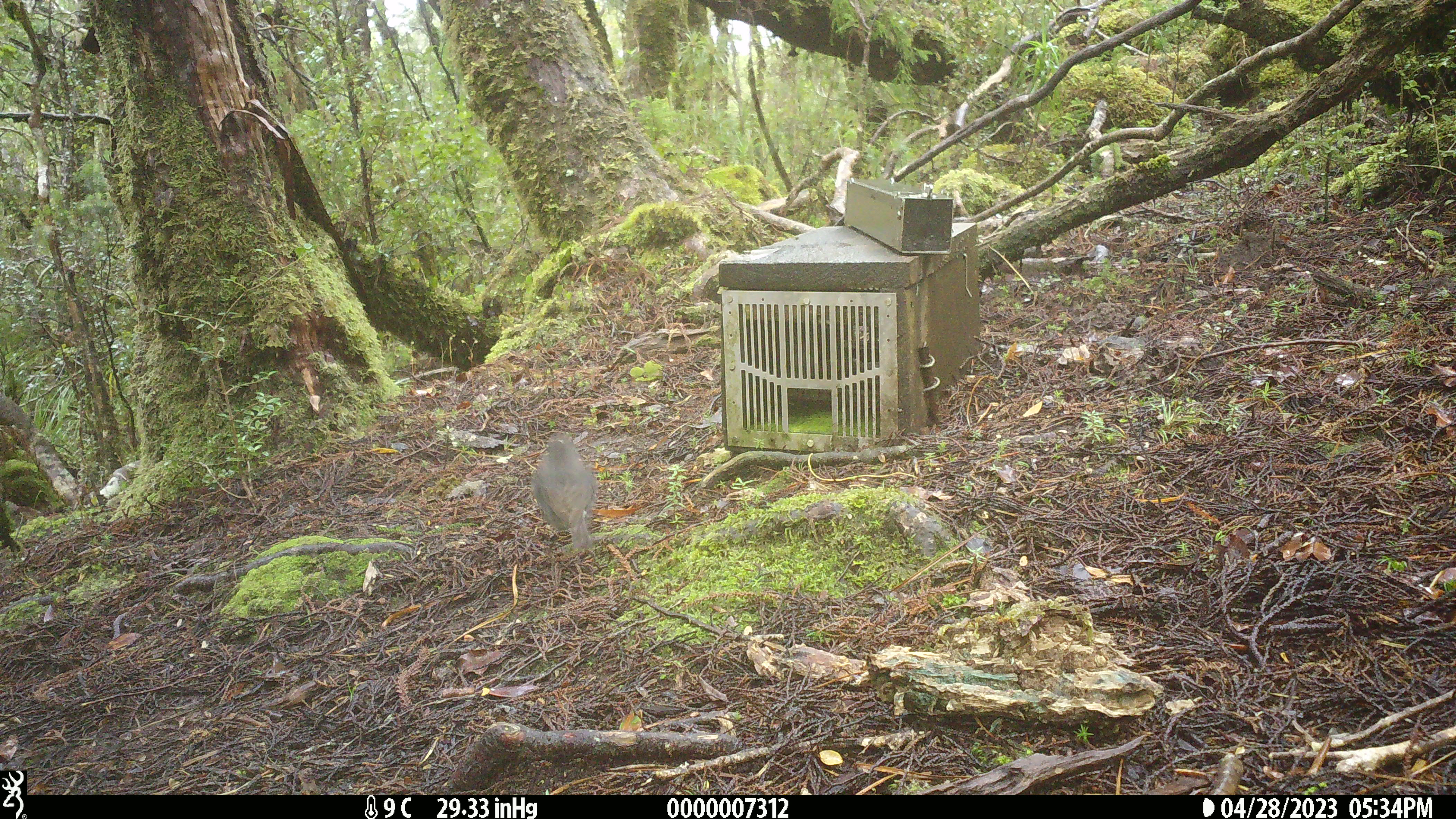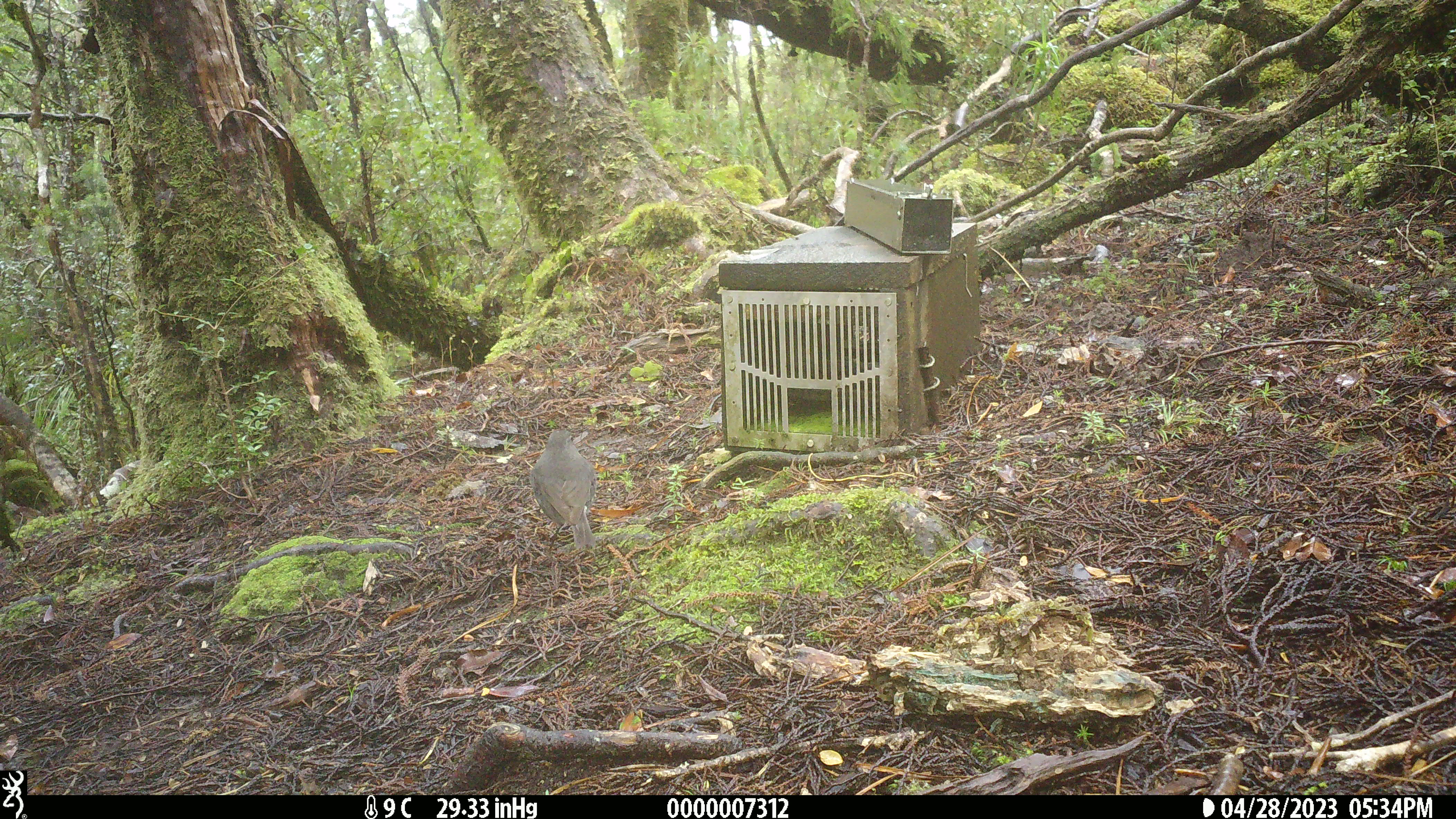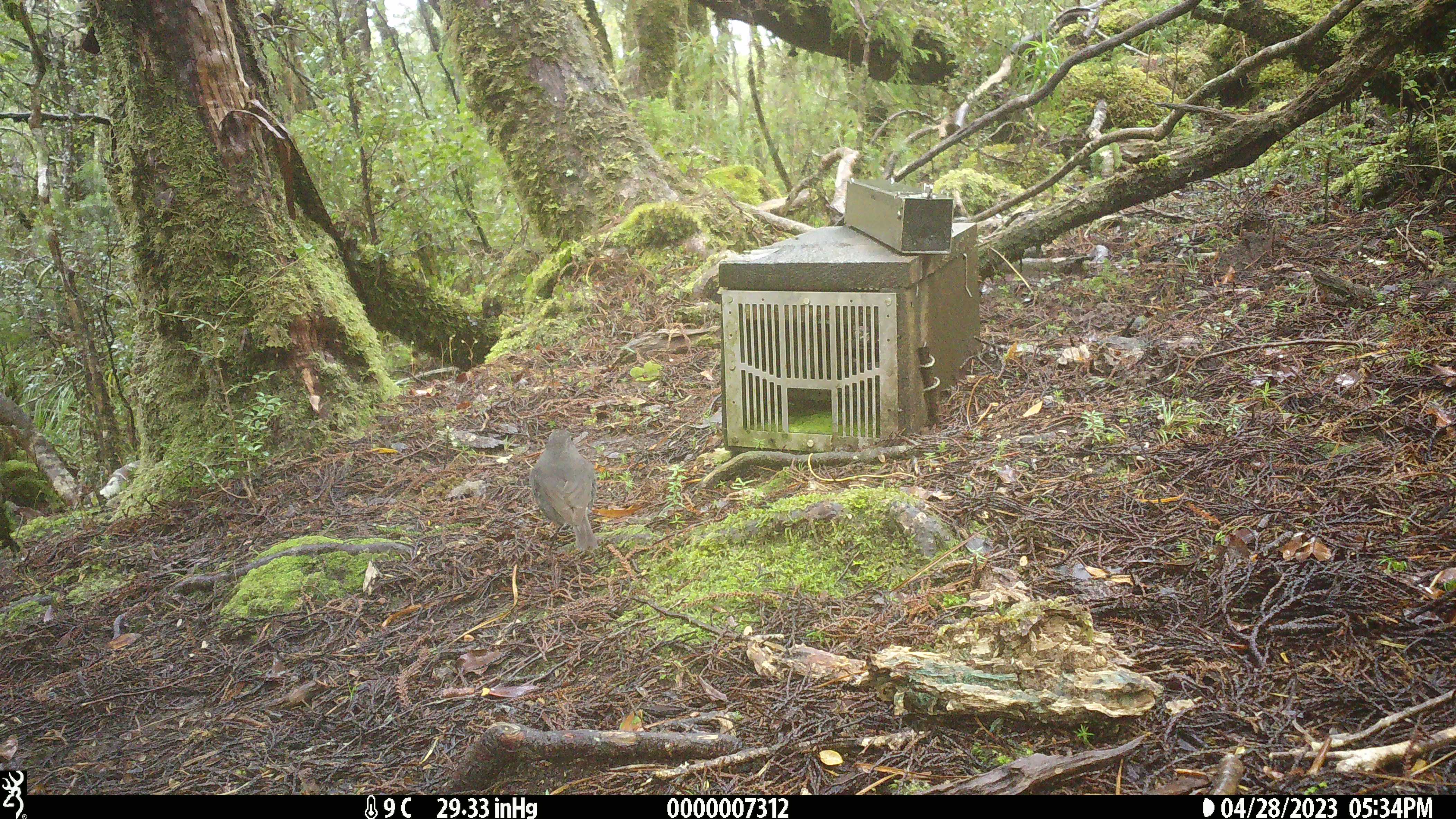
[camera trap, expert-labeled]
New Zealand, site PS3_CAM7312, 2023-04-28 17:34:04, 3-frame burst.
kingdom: Animalia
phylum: Chordata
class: Aves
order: Passeriformes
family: Petroicidae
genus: Petroica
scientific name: Petroica australis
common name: new zealand robin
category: robin